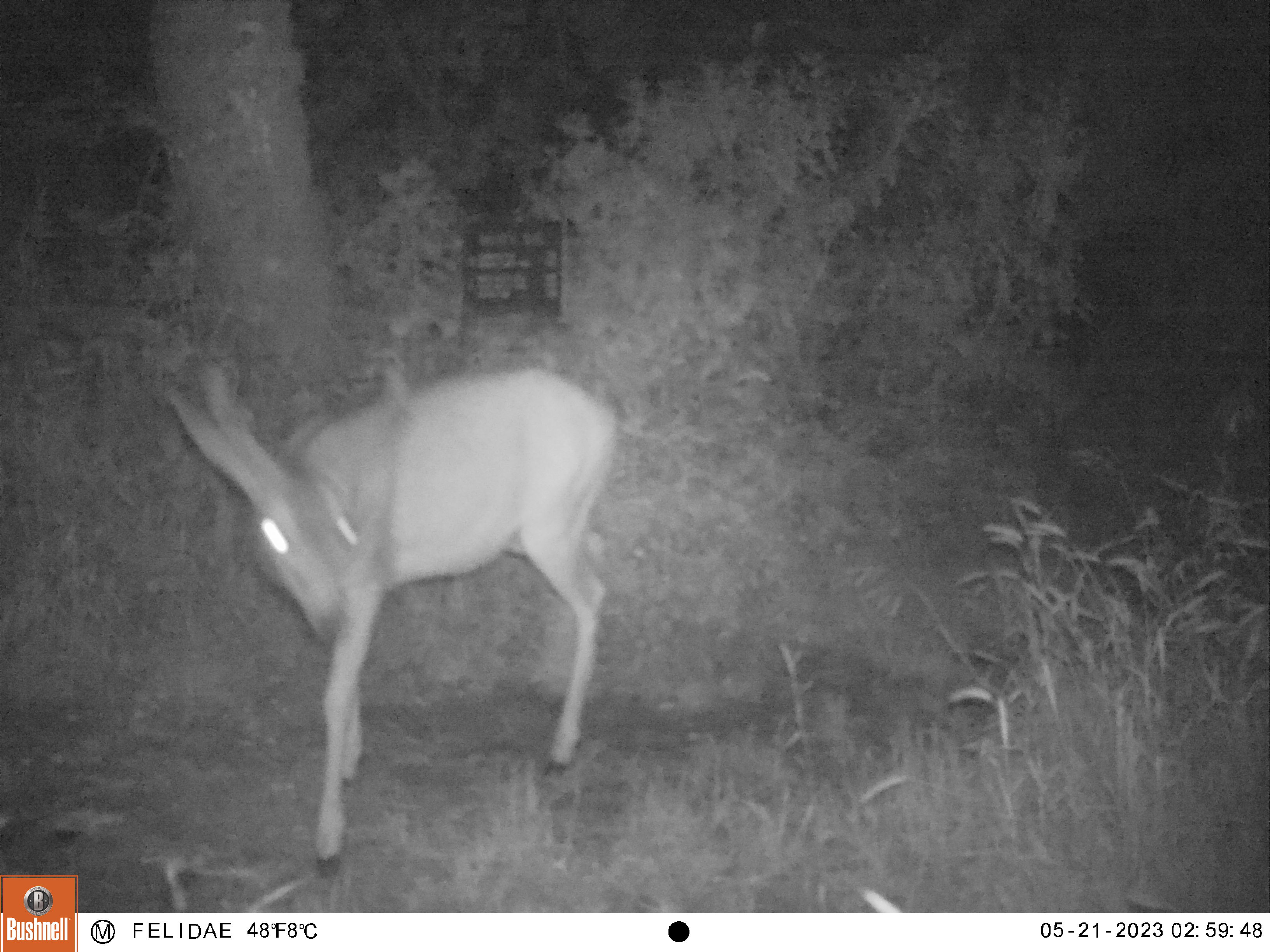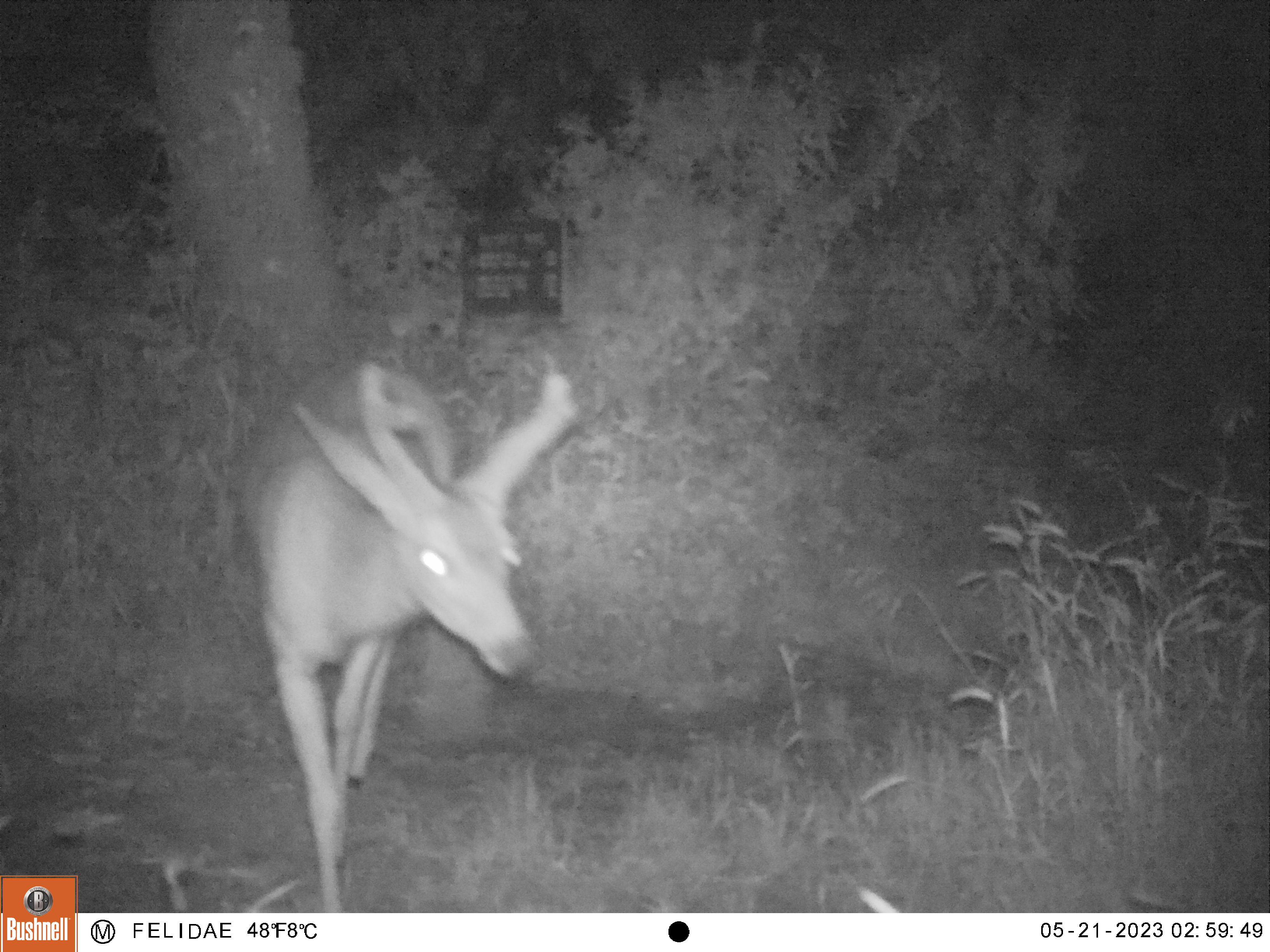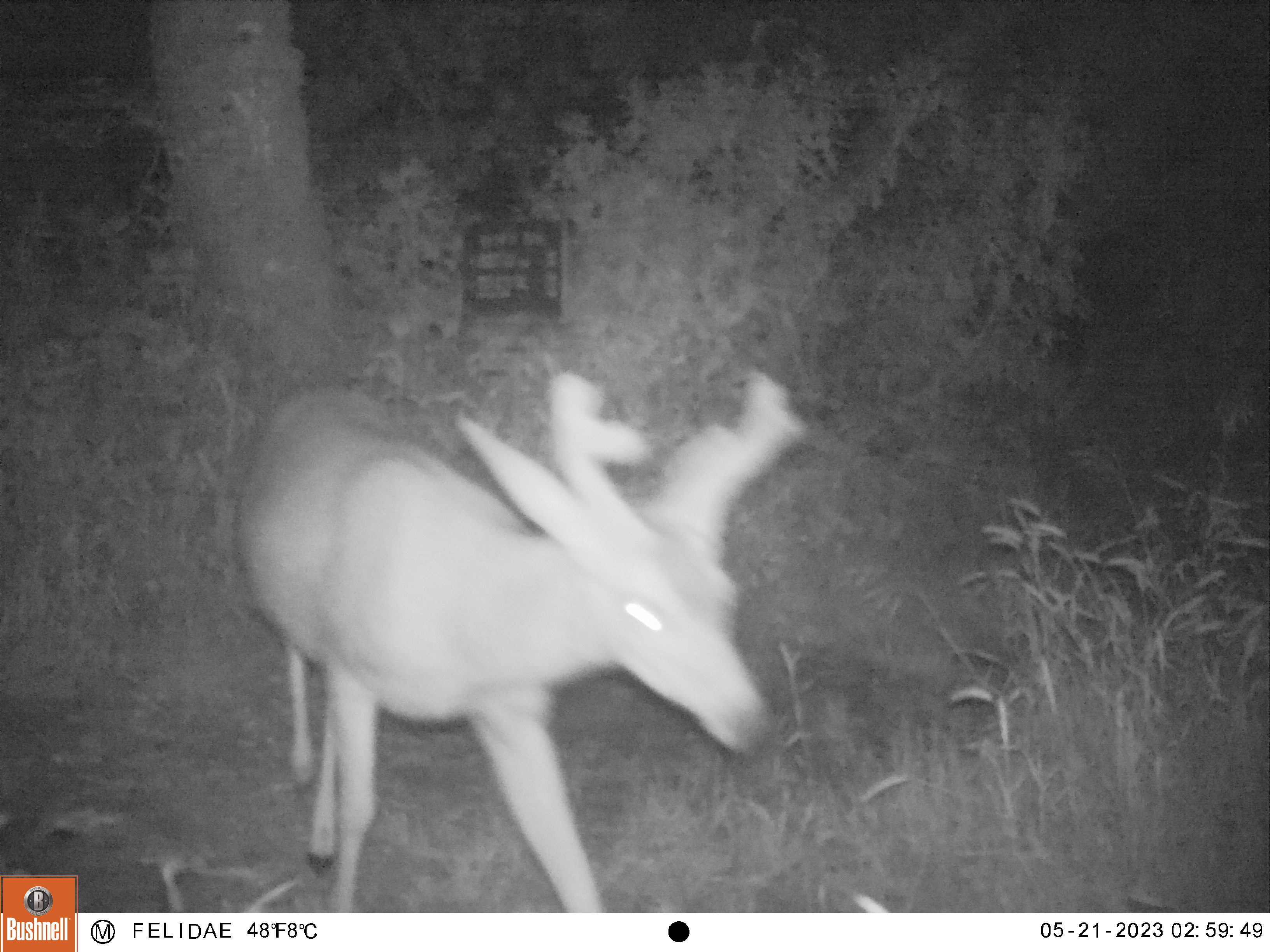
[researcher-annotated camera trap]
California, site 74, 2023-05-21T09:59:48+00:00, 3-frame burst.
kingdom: Animalia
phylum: Chordata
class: Mammalia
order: Artiodactyla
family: Cervidae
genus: Odocoileus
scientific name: Odocoileus hemionus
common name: mule deer